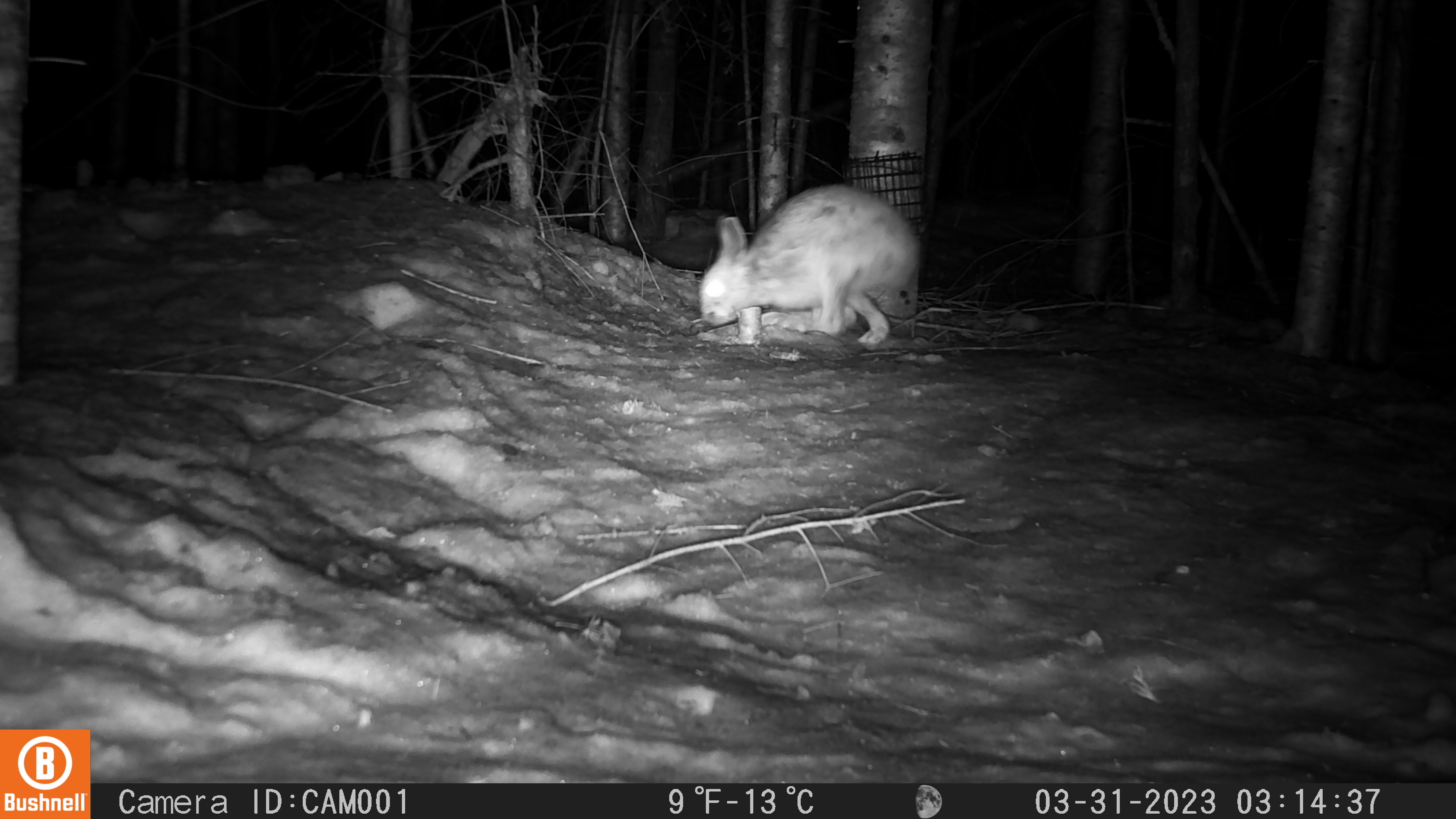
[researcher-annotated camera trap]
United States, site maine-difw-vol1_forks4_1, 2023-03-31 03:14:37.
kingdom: Animalia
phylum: Chordata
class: Mammalia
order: Lagomorpha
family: Leporidae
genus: Lepus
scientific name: Lepus americanus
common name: snowshoe hare